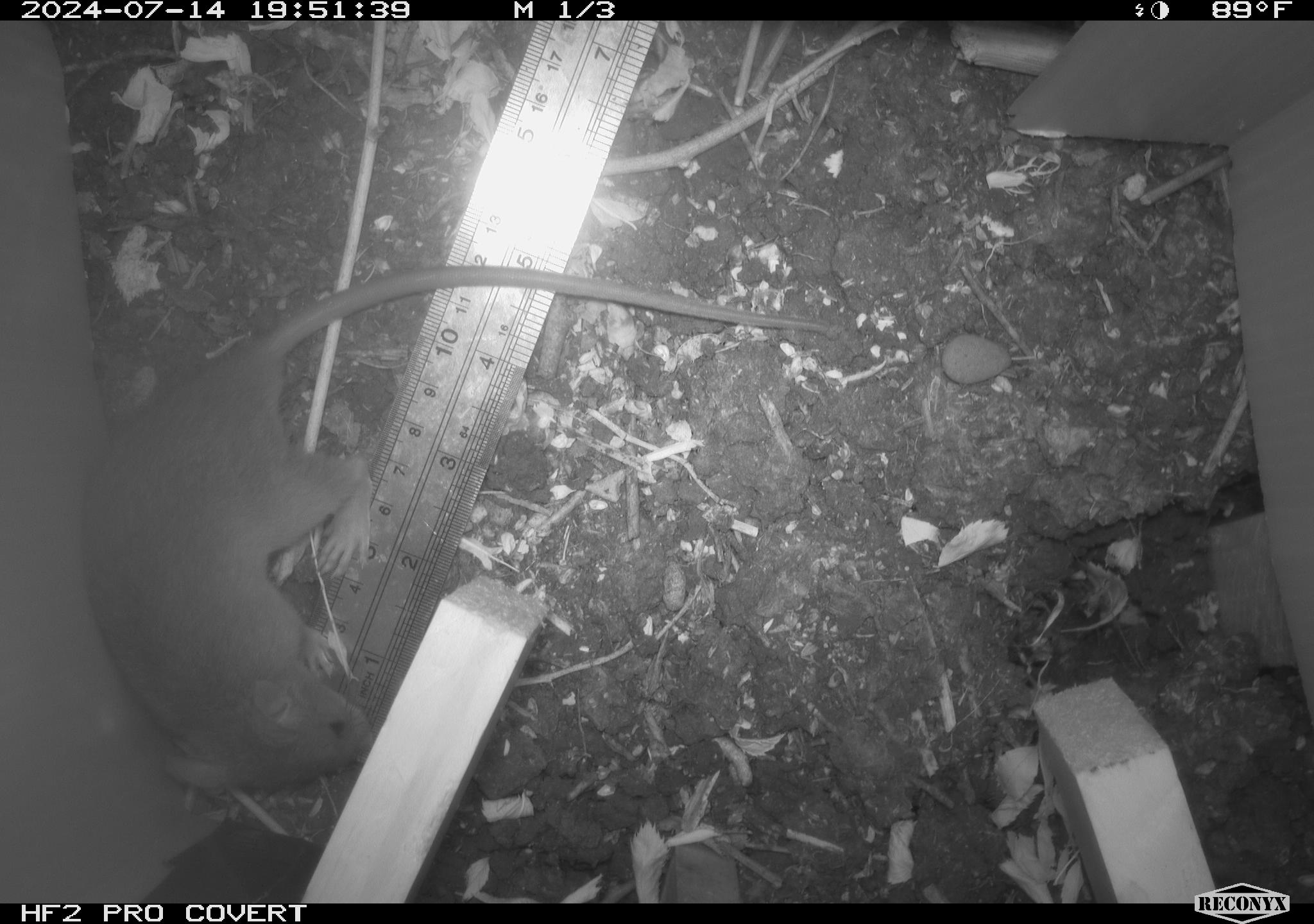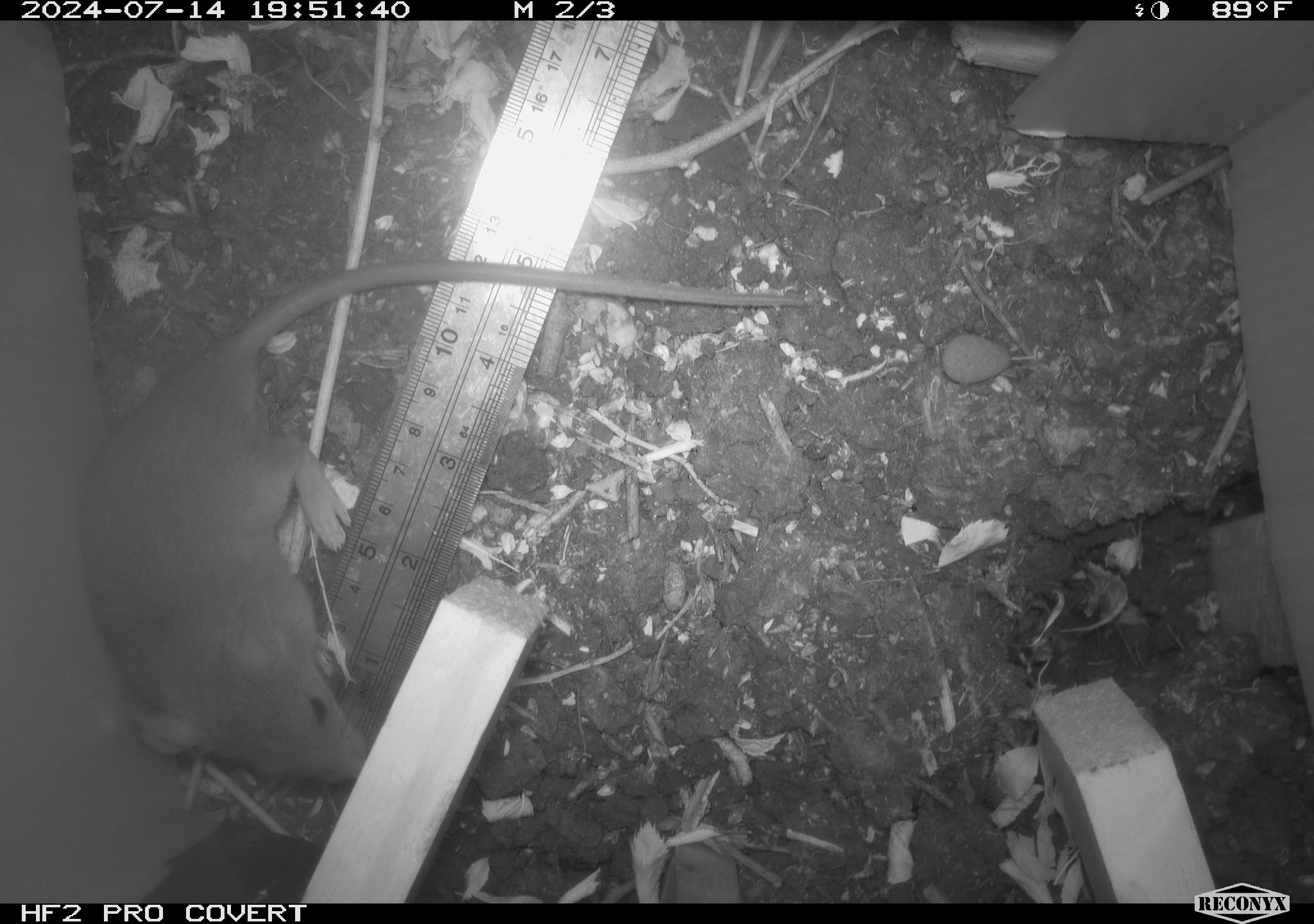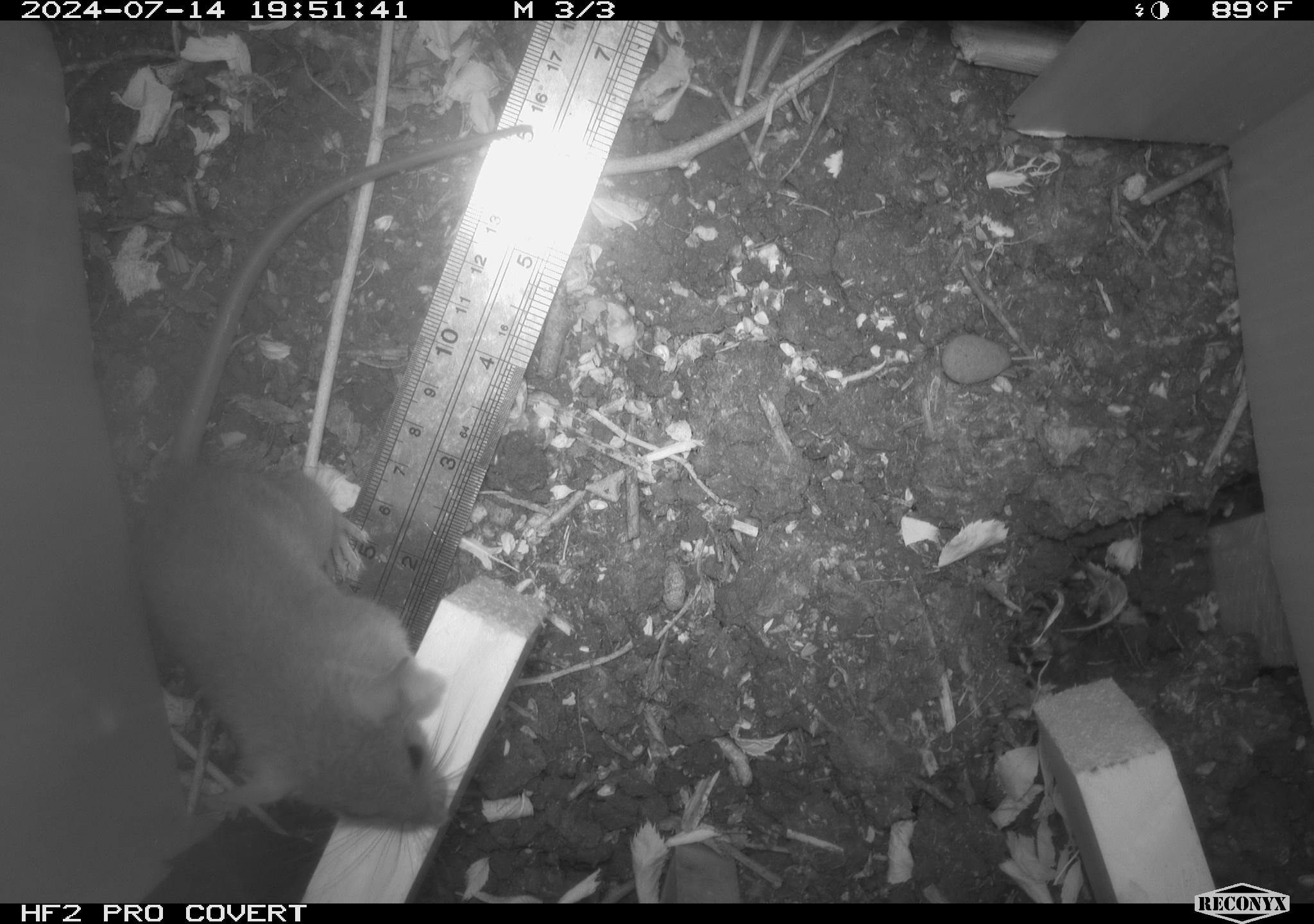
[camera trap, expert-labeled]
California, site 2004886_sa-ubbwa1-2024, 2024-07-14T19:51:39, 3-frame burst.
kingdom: Animalia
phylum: Chordata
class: Mammalia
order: Rodentia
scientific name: Rodentia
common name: woodrat or rat or mouse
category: woodrat or rat or mouse species